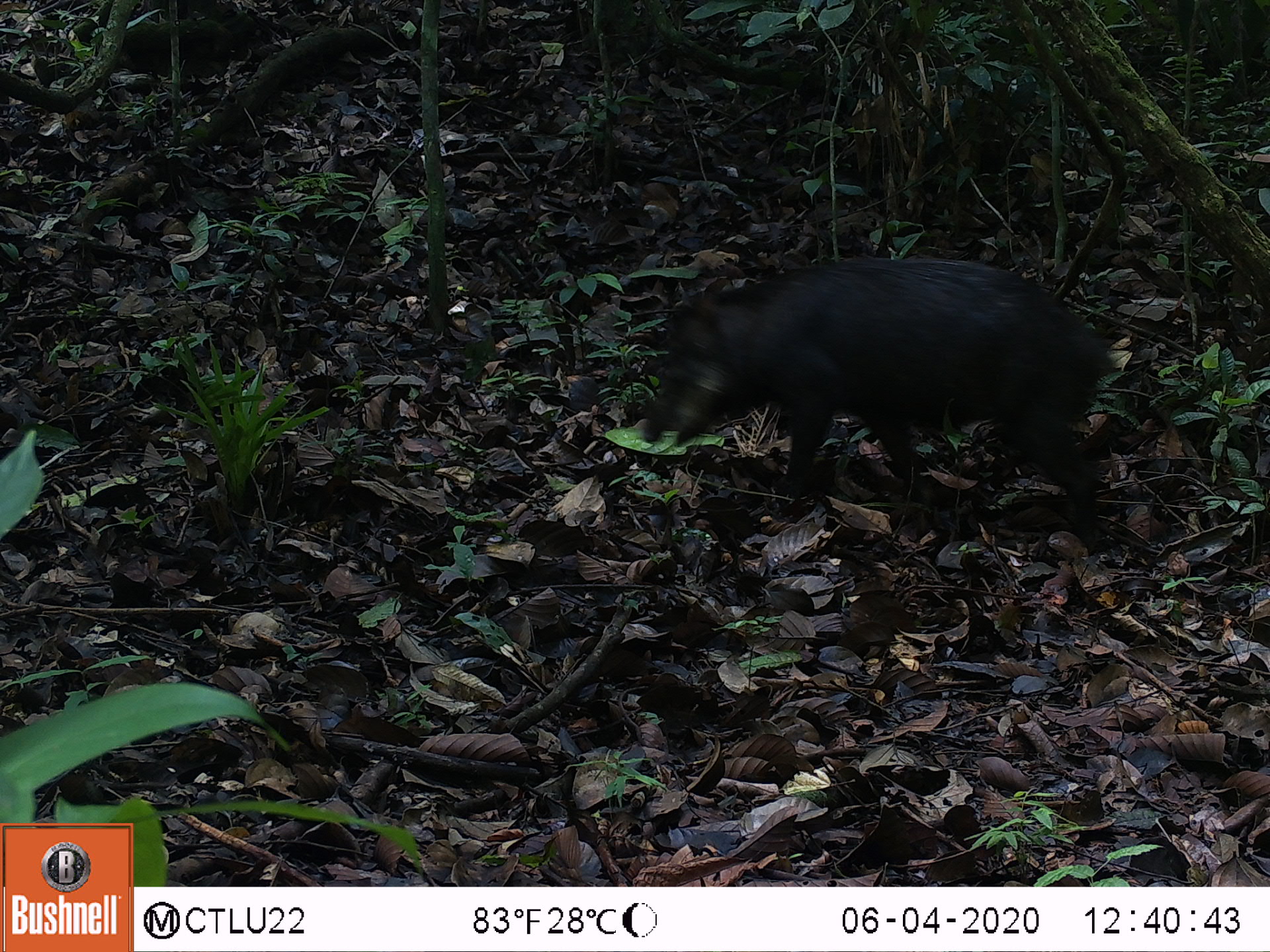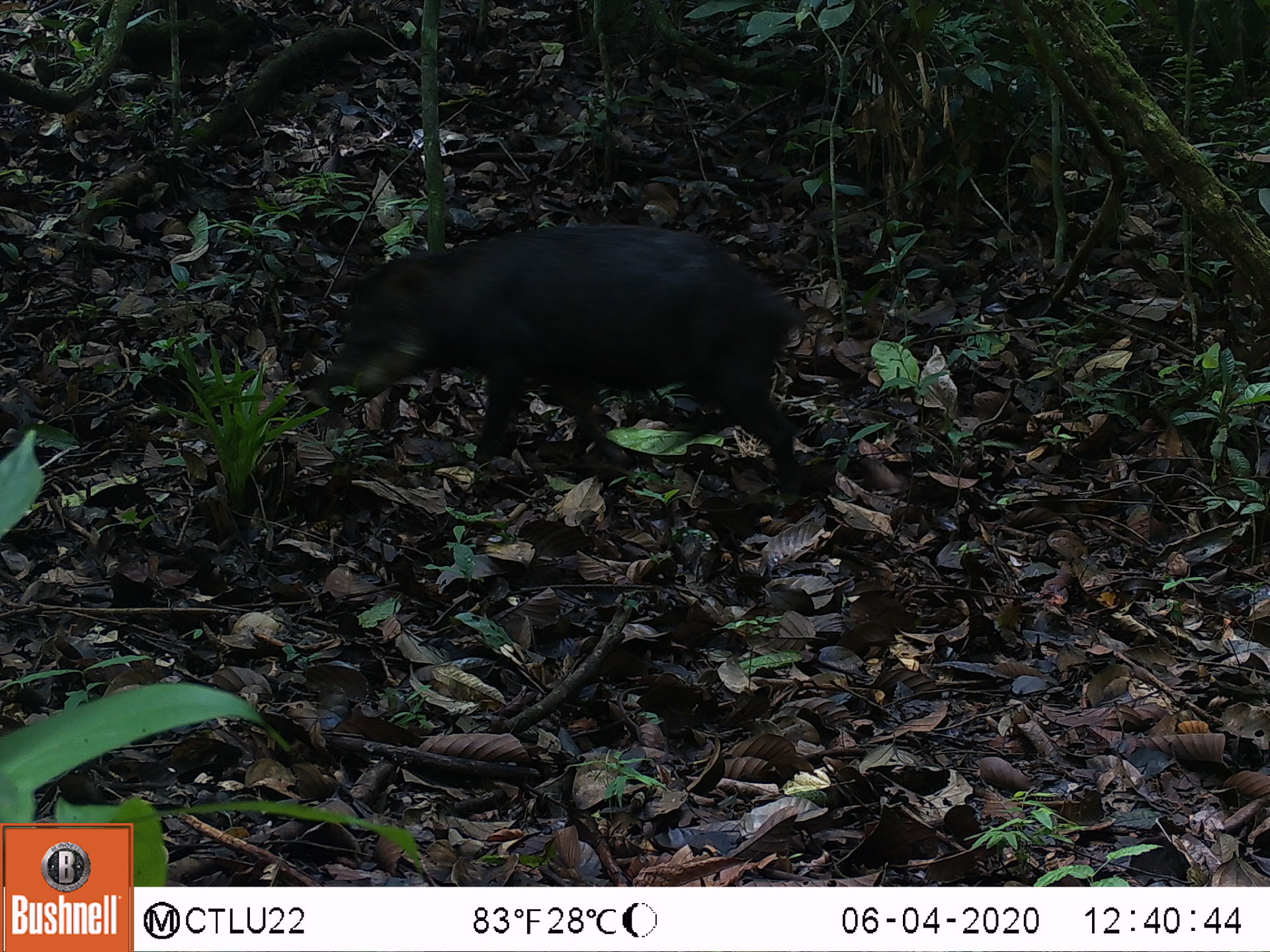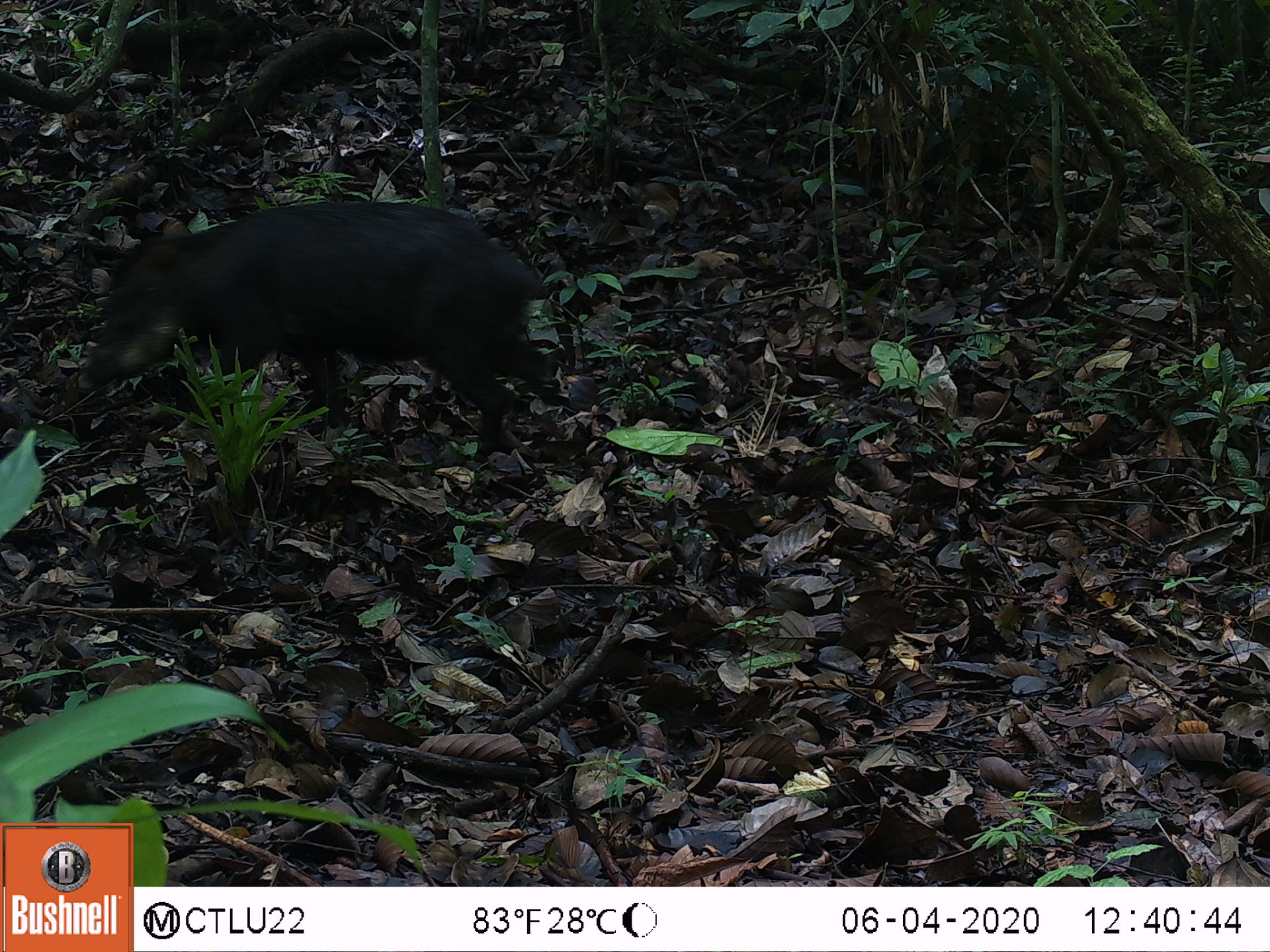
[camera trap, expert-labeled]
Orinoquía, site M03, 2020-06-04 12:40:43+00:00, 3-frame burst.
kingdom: Animalia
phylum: Chordata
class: Mammalia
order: Artiodactyla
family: Tayassuidae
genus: Tayassu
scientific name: Tayassu pecari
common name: white-lipped peccary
White-lipped peccary (Tayassu pecari).